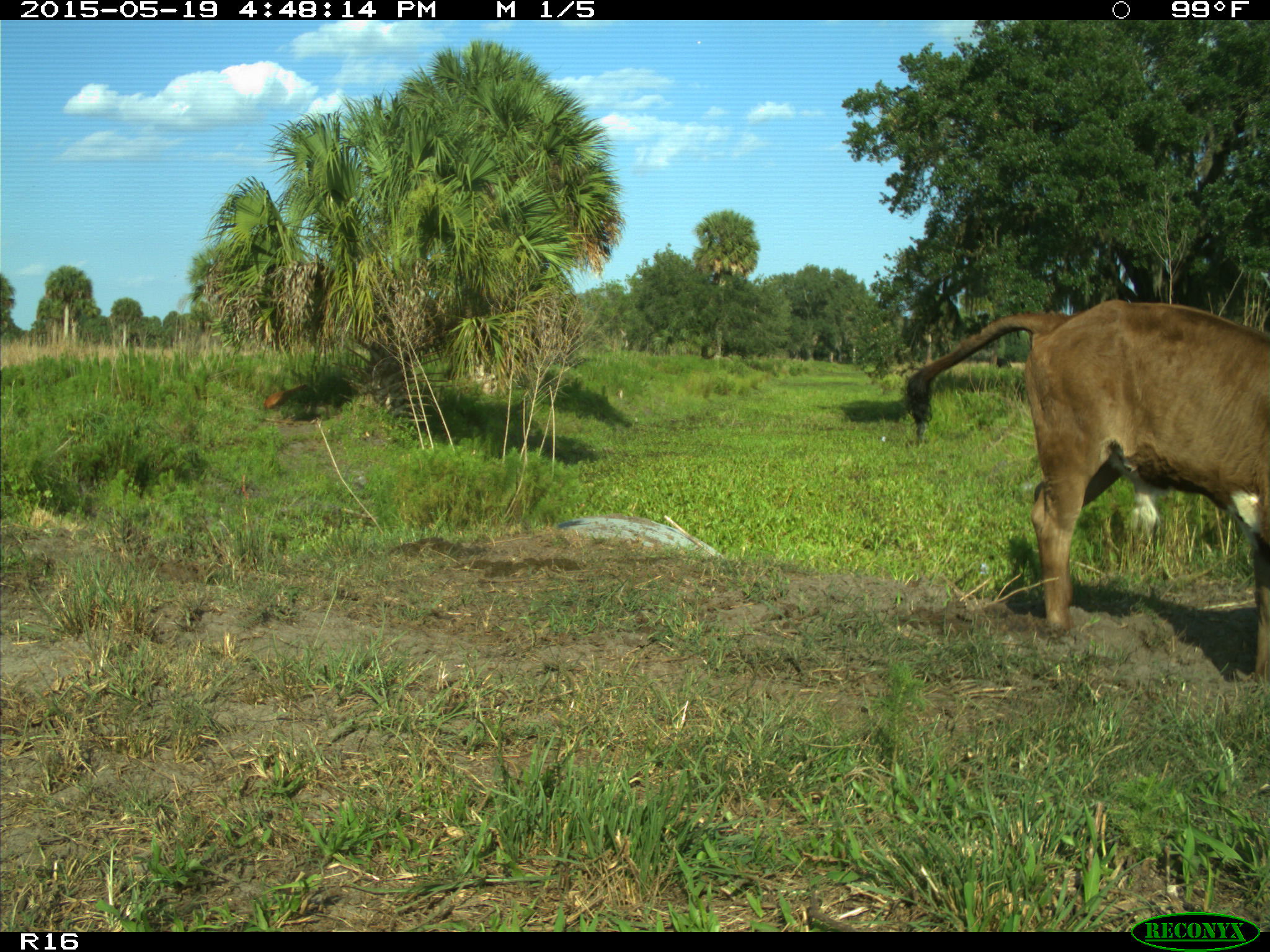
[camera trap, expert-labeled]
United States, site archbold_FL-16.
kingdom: Animalia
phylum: Chordata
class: Mammalia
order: Artiodactyla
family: Bovidae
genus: Bos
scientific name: Bos taurus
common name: domestic cow